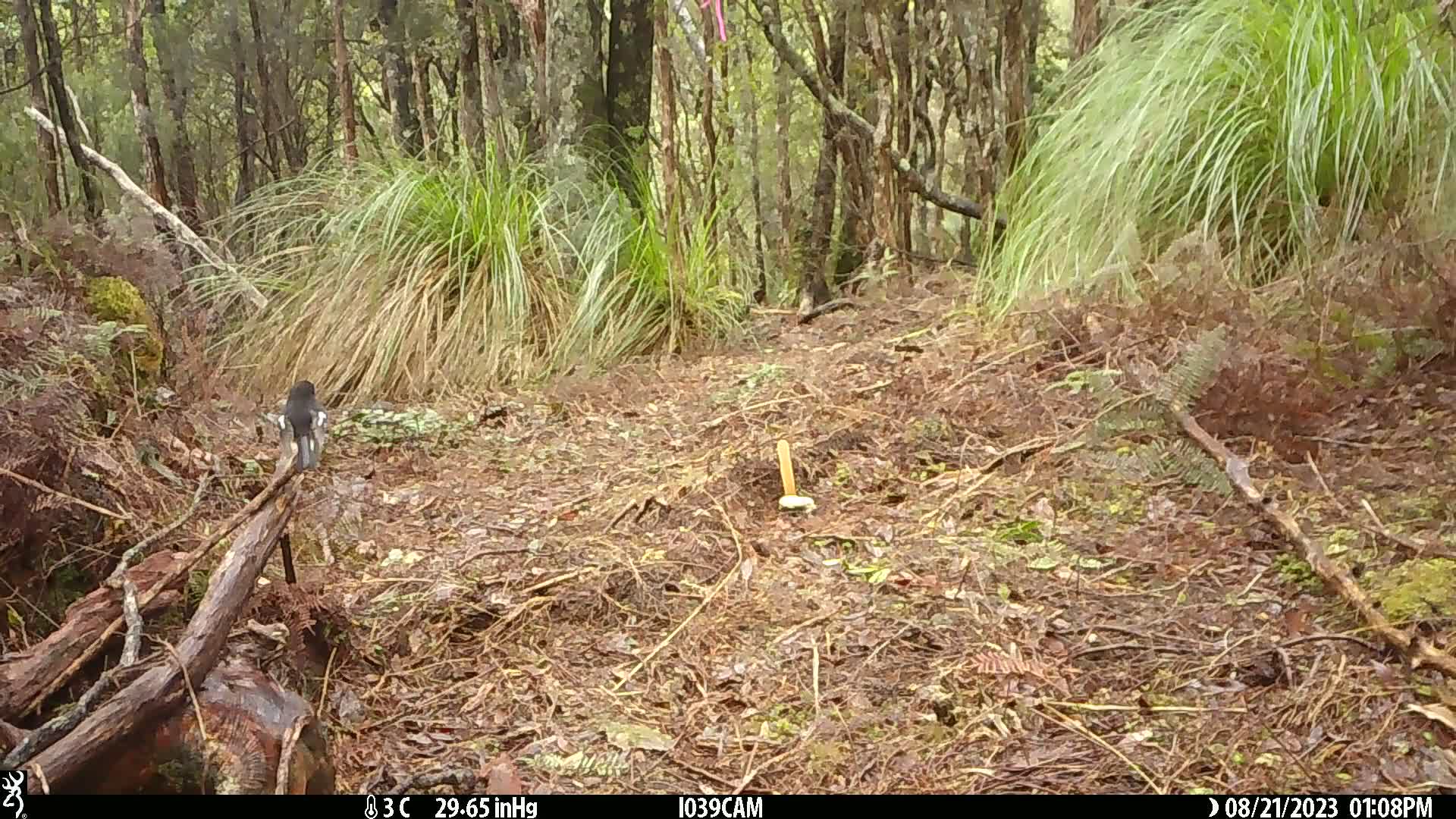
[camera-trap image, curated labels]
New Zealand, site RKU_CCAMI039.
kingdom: Animalia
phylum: Chordata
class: Aves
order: Passeriformes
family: Petroicidae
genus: Petroica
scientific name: Petroica macrocephala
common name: tomtit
Tomtit (Petroica macrocephala).